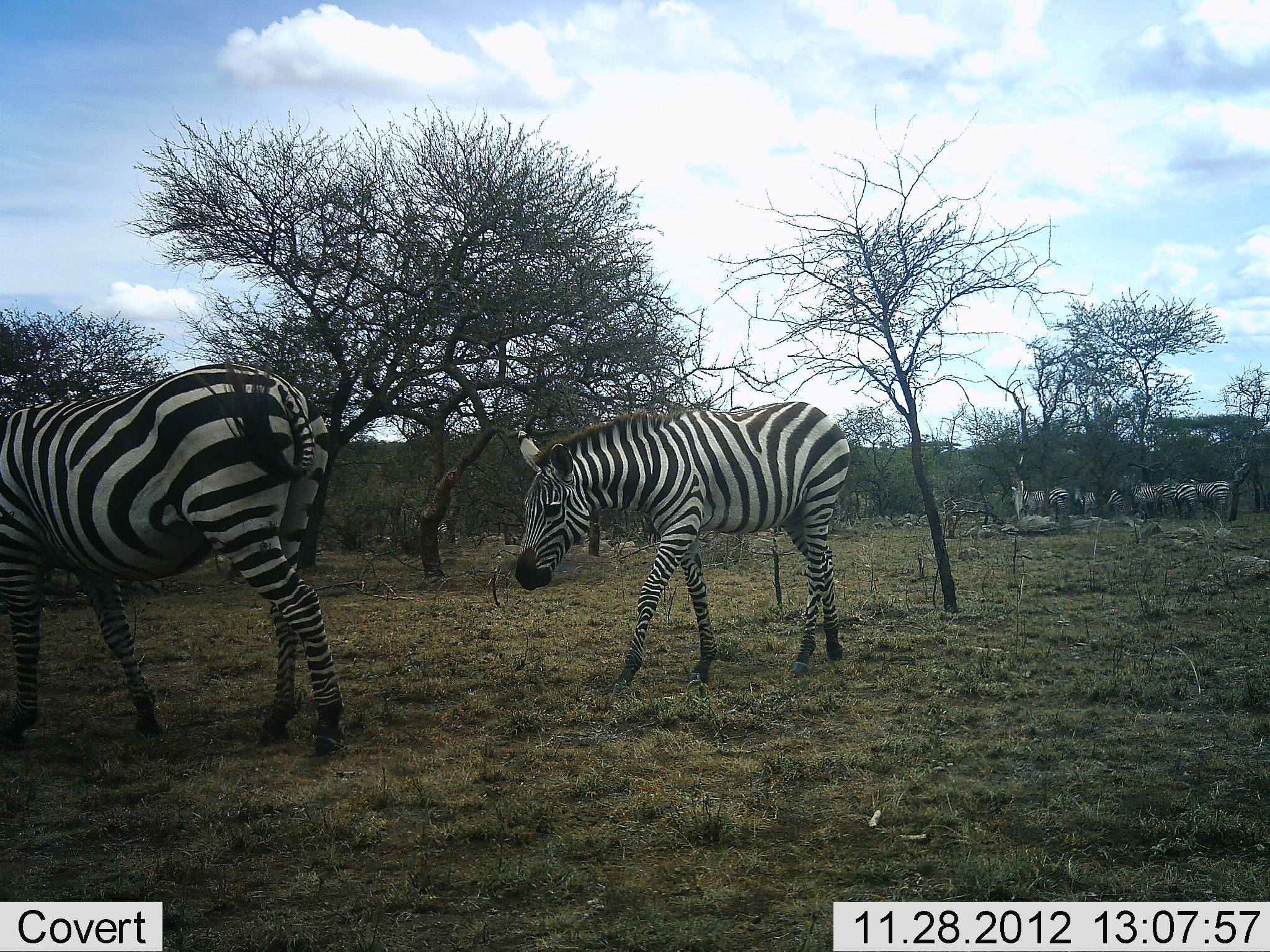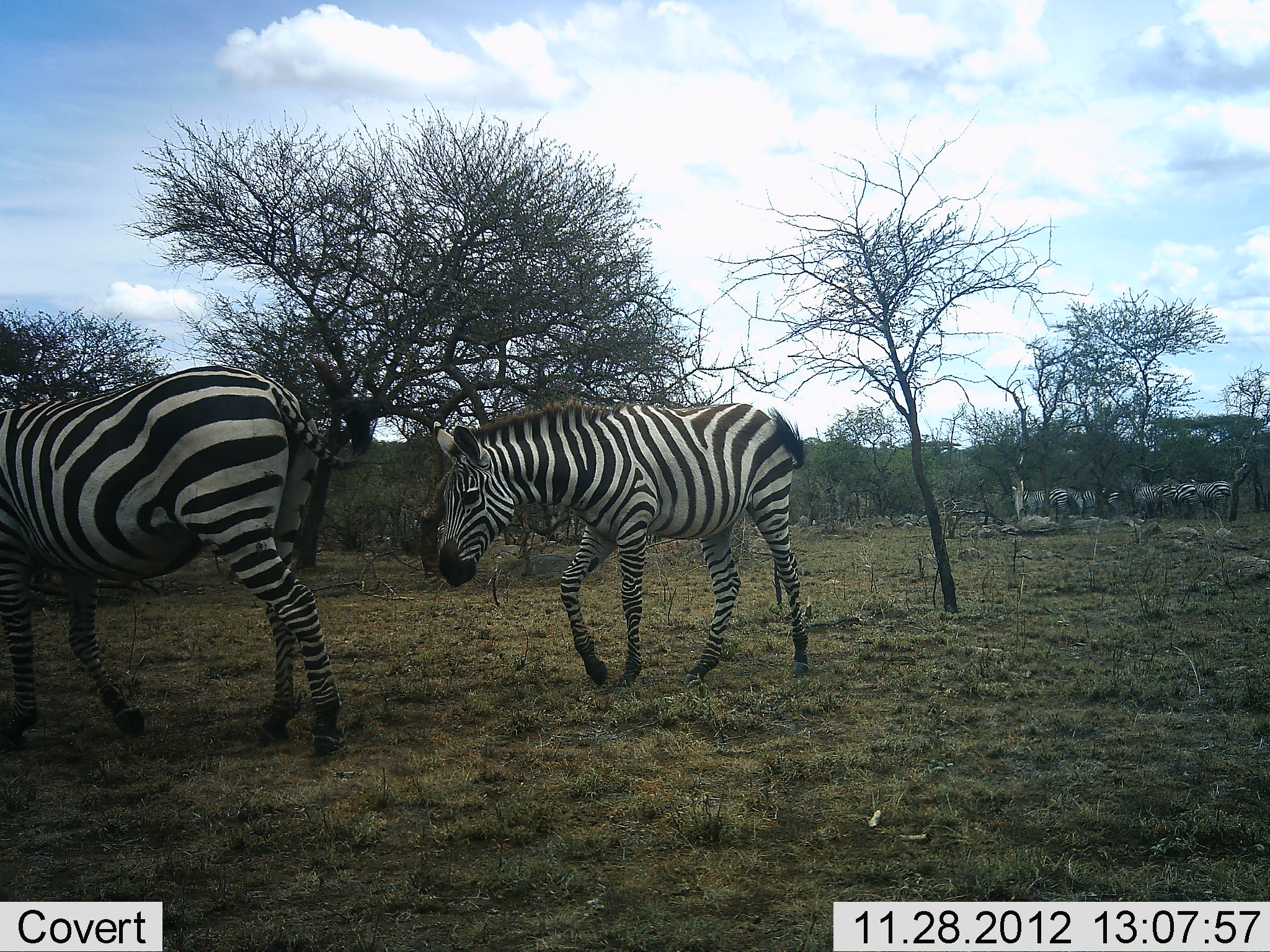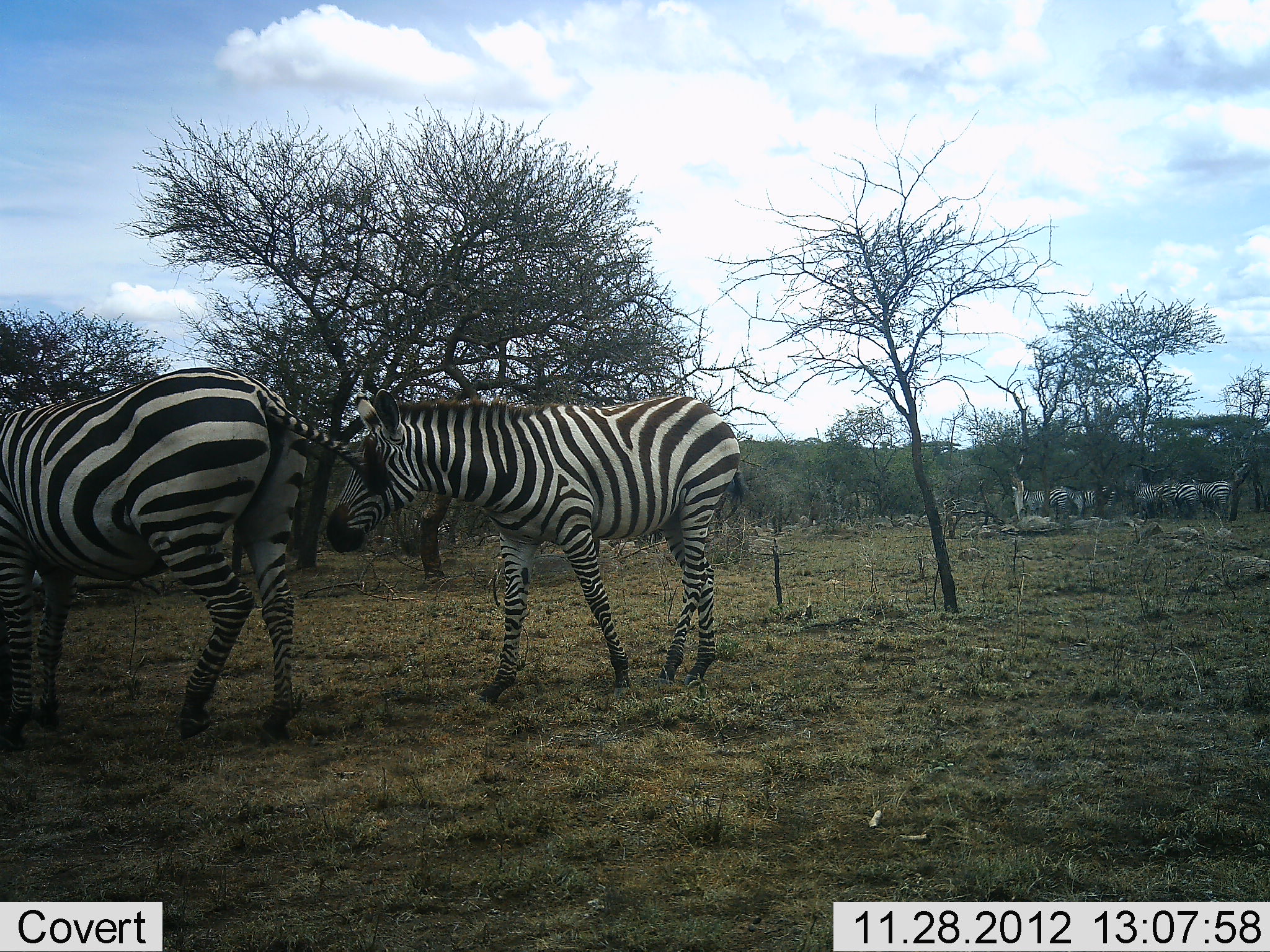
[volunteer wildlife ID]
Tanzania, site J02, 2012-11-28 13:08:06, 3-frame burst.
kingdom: Animalia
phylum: Chordata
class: Mammalia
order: Perissodactyla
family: Equidae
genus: Equus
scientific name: Equus quagga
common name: plains zebra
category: zebra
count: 8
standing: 67%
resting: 0%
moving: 90%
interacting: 0%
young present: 24%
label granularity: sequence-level